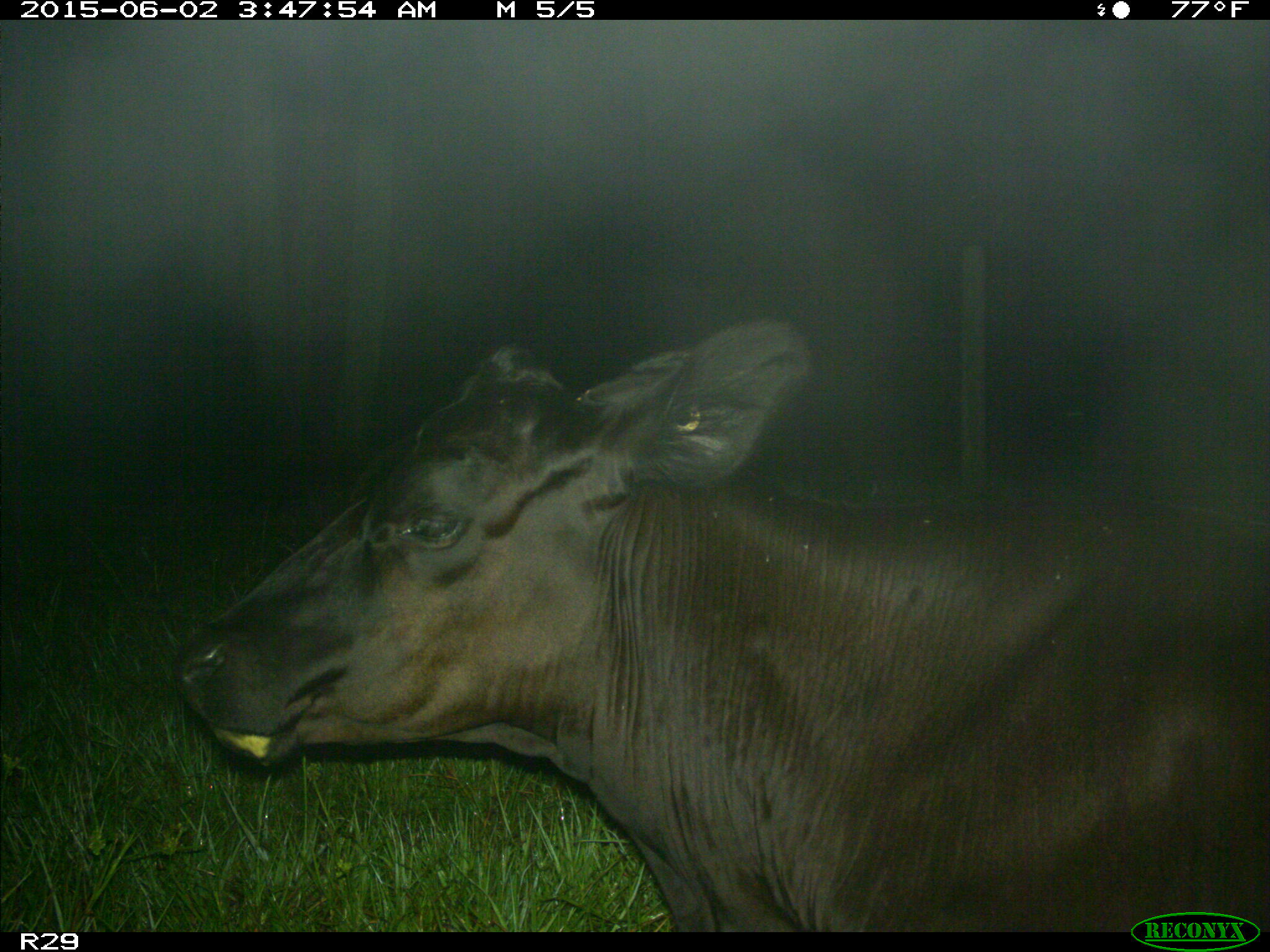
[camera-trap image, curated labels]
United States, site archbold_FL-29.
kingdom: Animalia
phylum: Chordata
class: Mammalia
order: Artiodactyla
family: Bovidae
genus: Bos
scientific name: Bos taurus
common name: domestic cow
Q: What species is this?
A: Bos taurus (domestic cow).